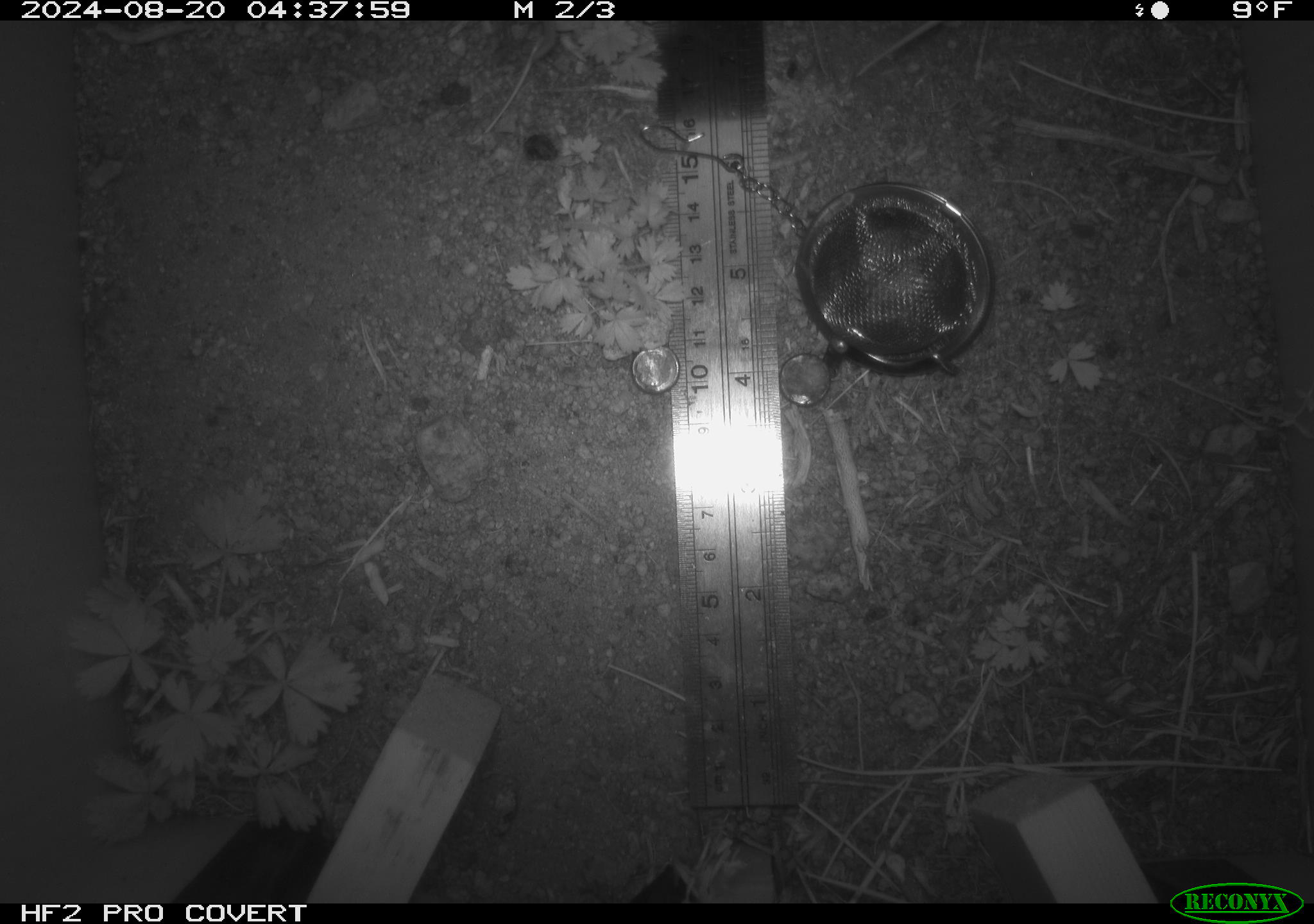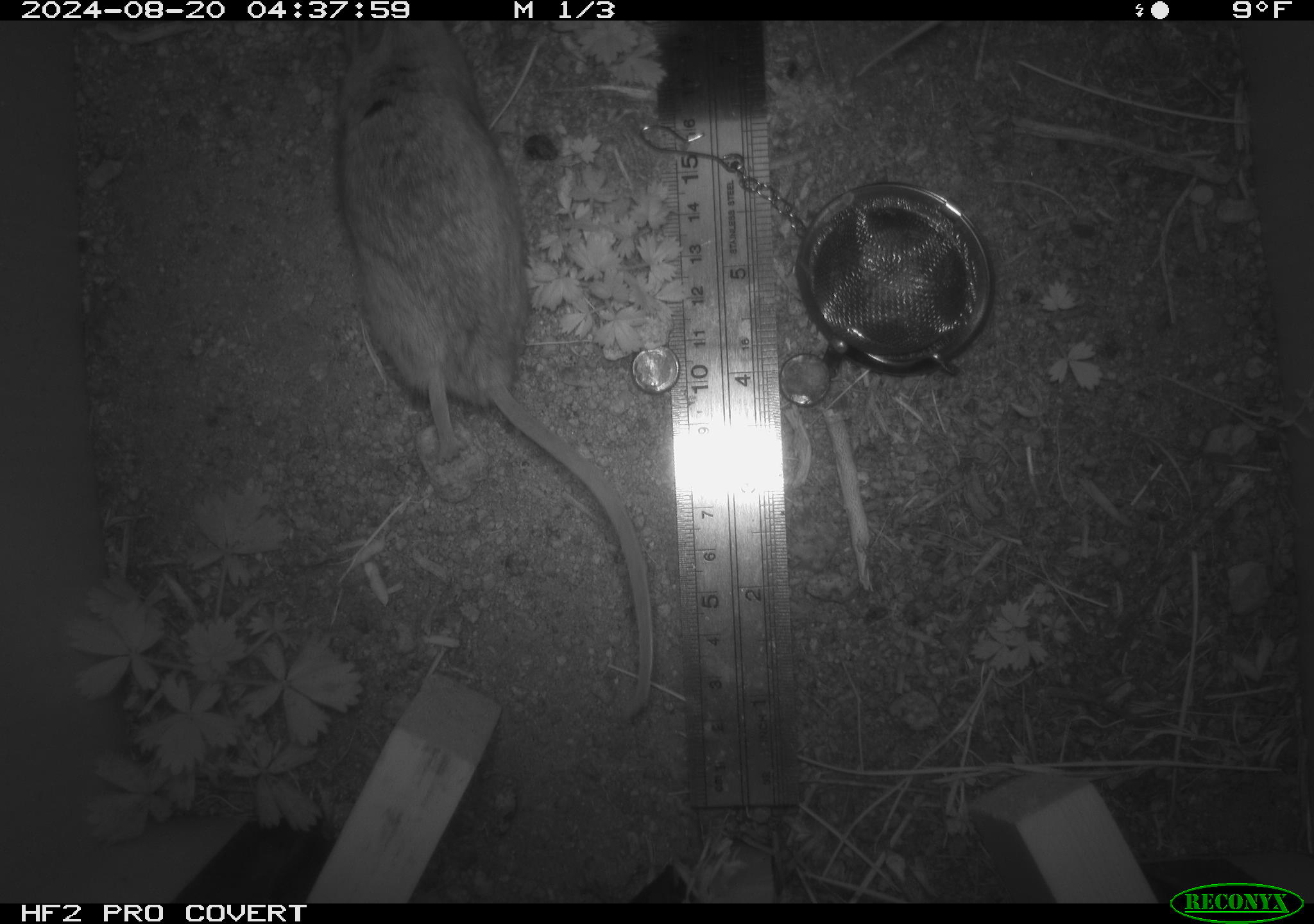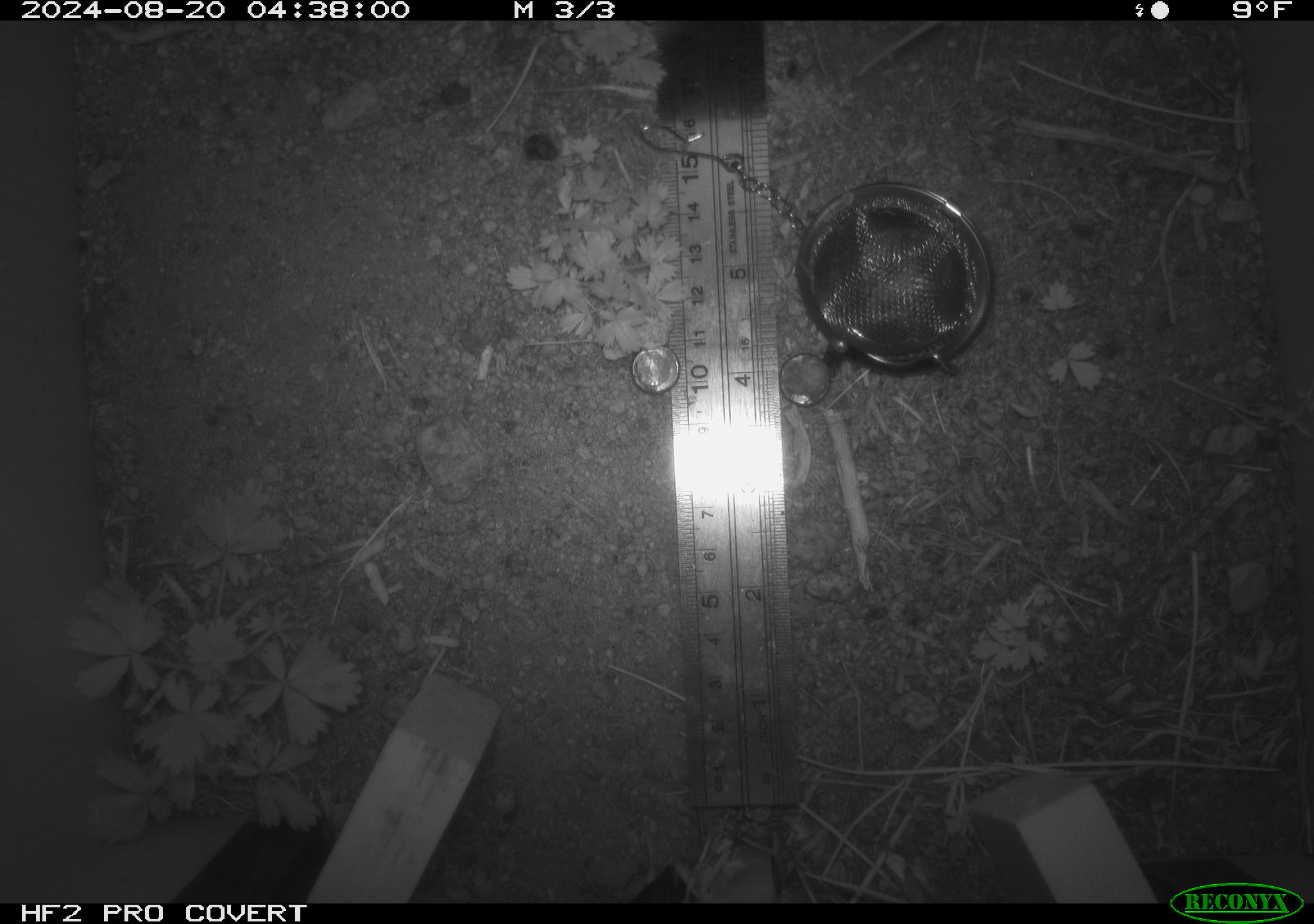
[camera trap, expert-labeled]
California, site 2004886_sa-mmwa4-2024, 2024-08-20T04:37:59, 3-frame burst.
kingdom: Animalia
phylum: Chordata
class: Mammalia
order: Rodentia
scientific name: Rodentia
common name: mouse species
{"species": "mouse species (Rodentia)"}